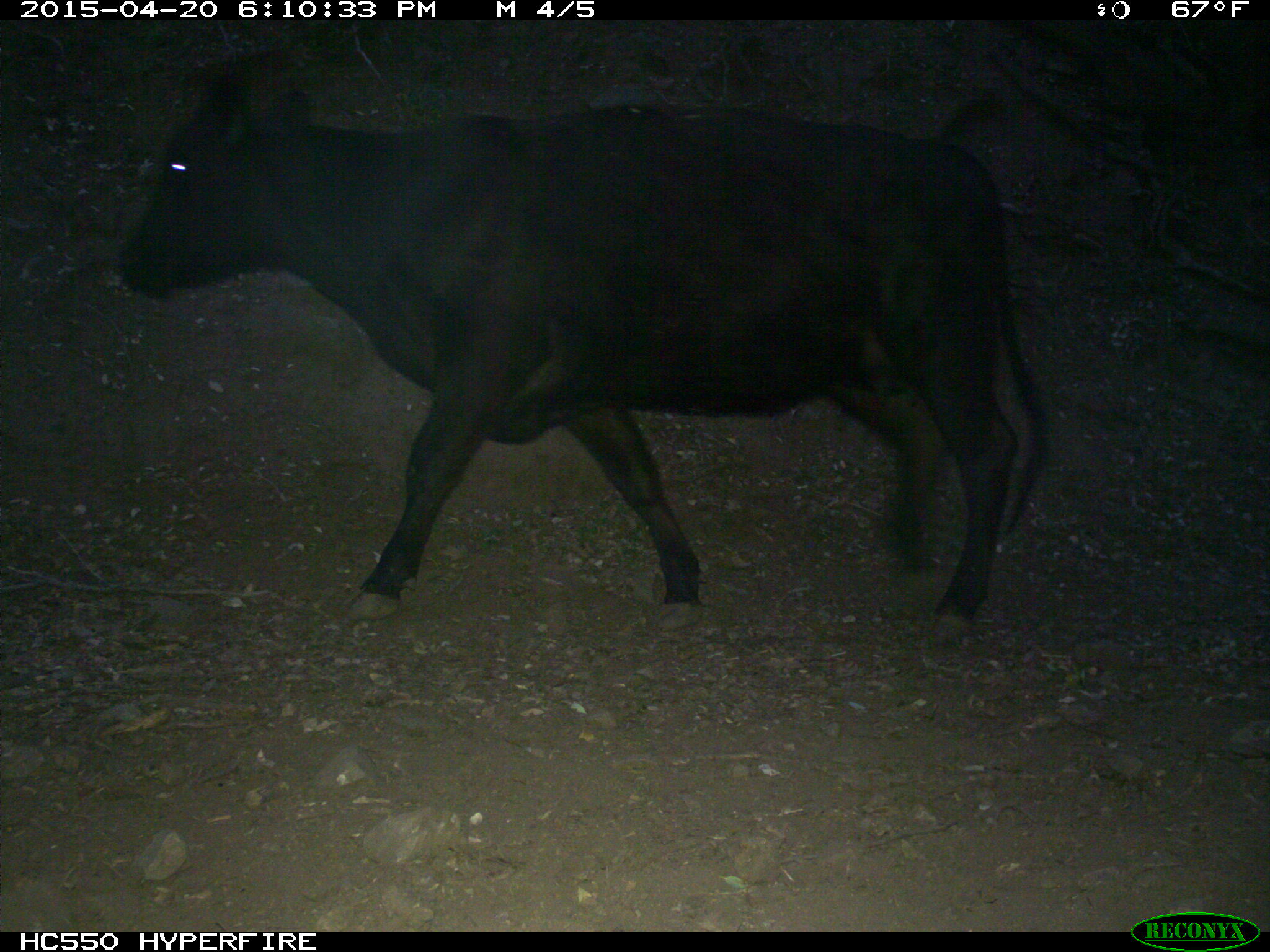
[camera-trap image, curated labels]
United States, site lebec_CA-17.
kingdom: Animalia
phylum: Chordata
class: Mammalia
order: Artiodactyla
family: Bovidae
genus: Bos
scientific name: Bos taurus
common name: domestic cow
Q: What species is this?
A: Bos taurus (domestic cow).